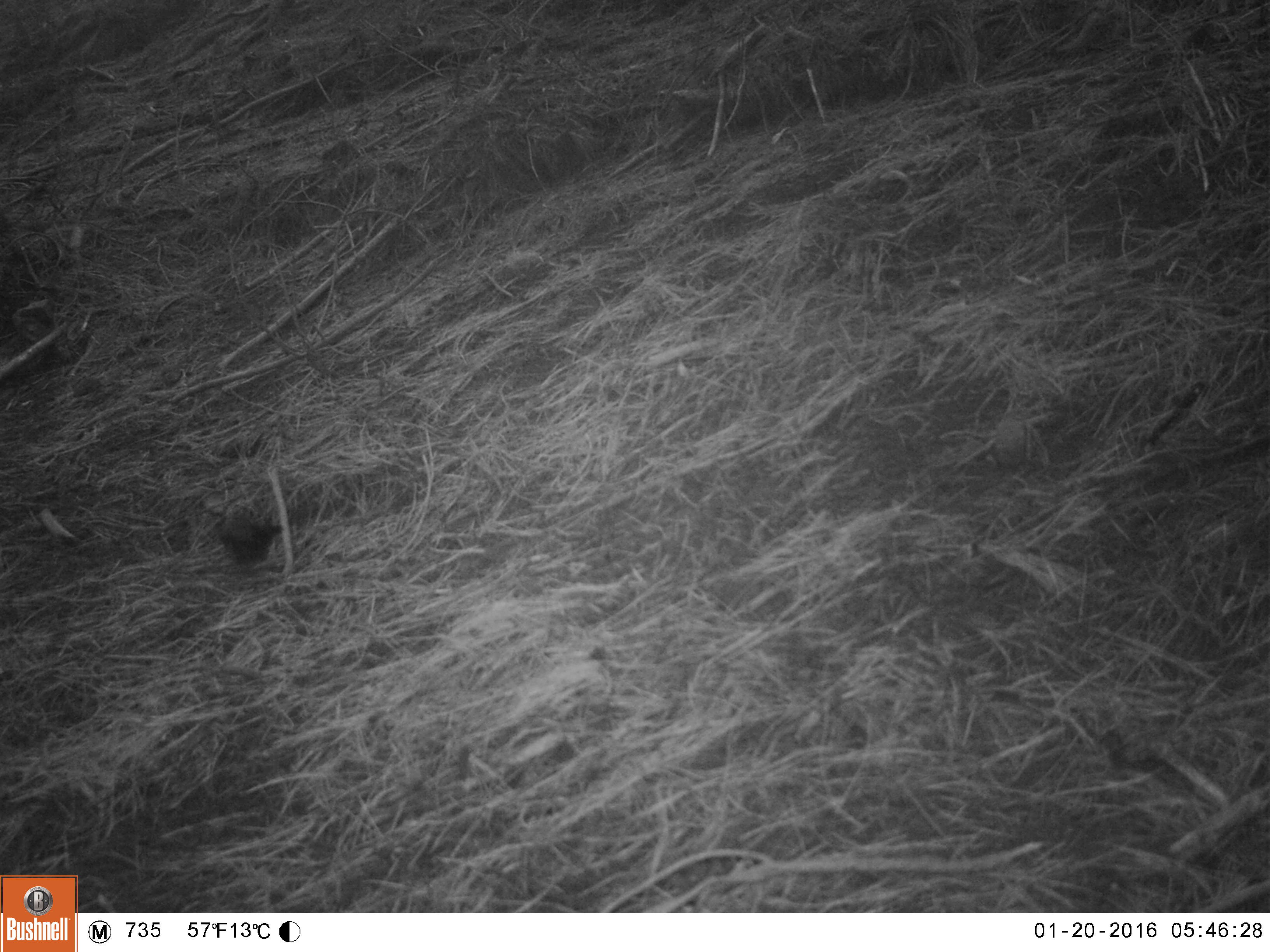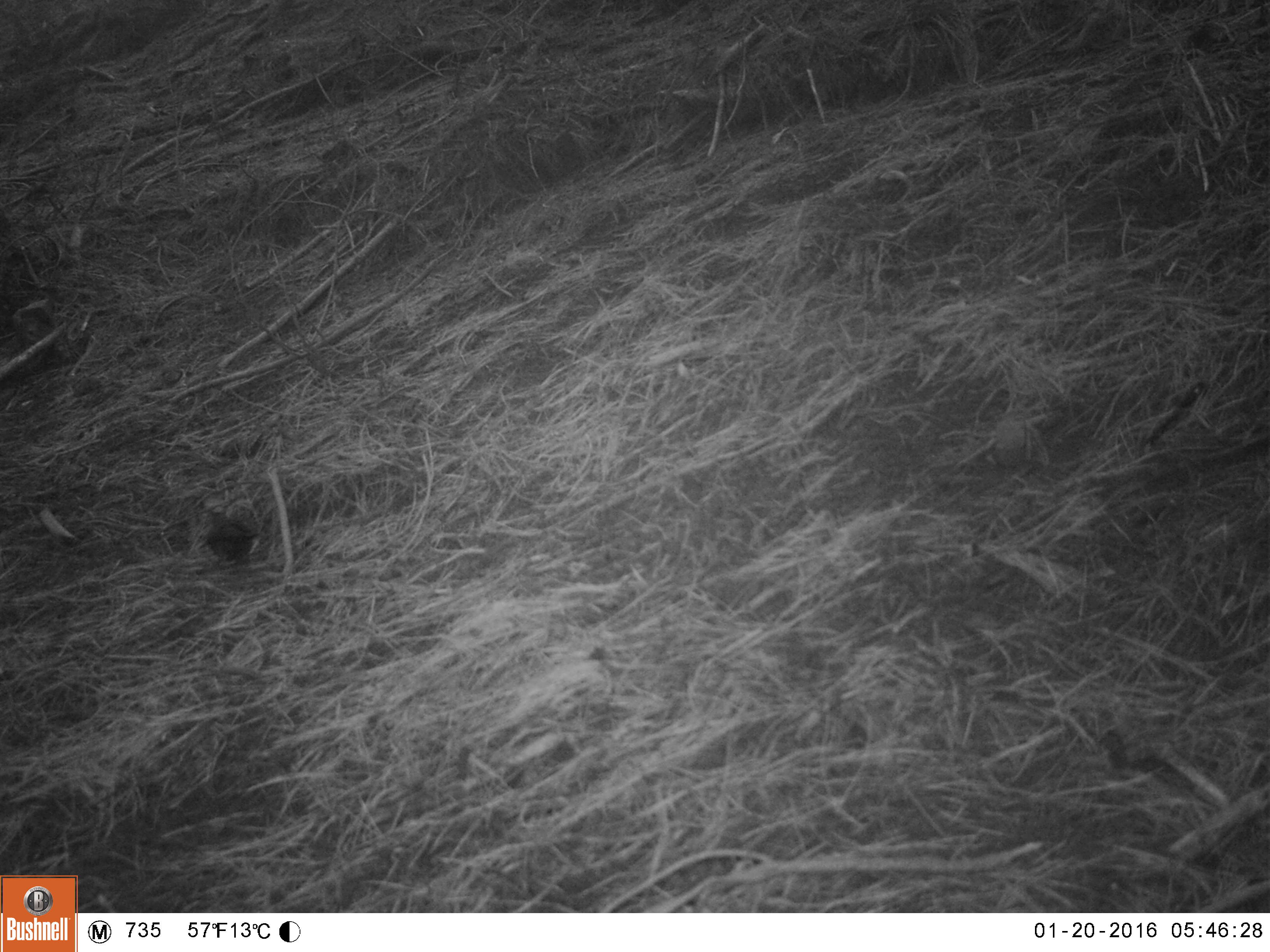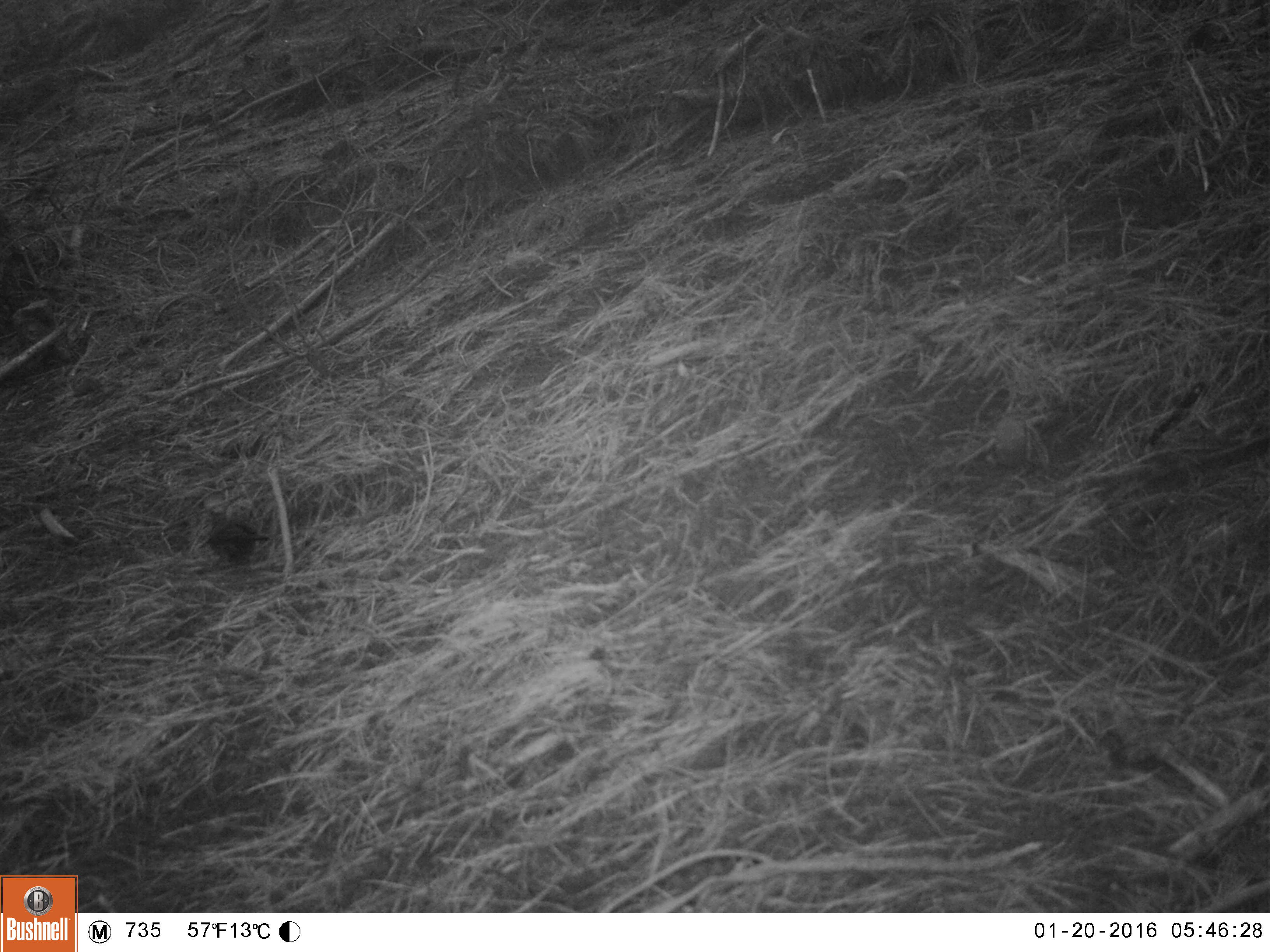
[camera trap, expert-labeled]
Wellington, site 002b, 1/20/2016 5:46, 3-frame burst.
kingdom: Animalia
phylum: Chordata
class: Aves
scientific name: Aves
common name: bird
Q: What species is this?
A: Bird (Aves).